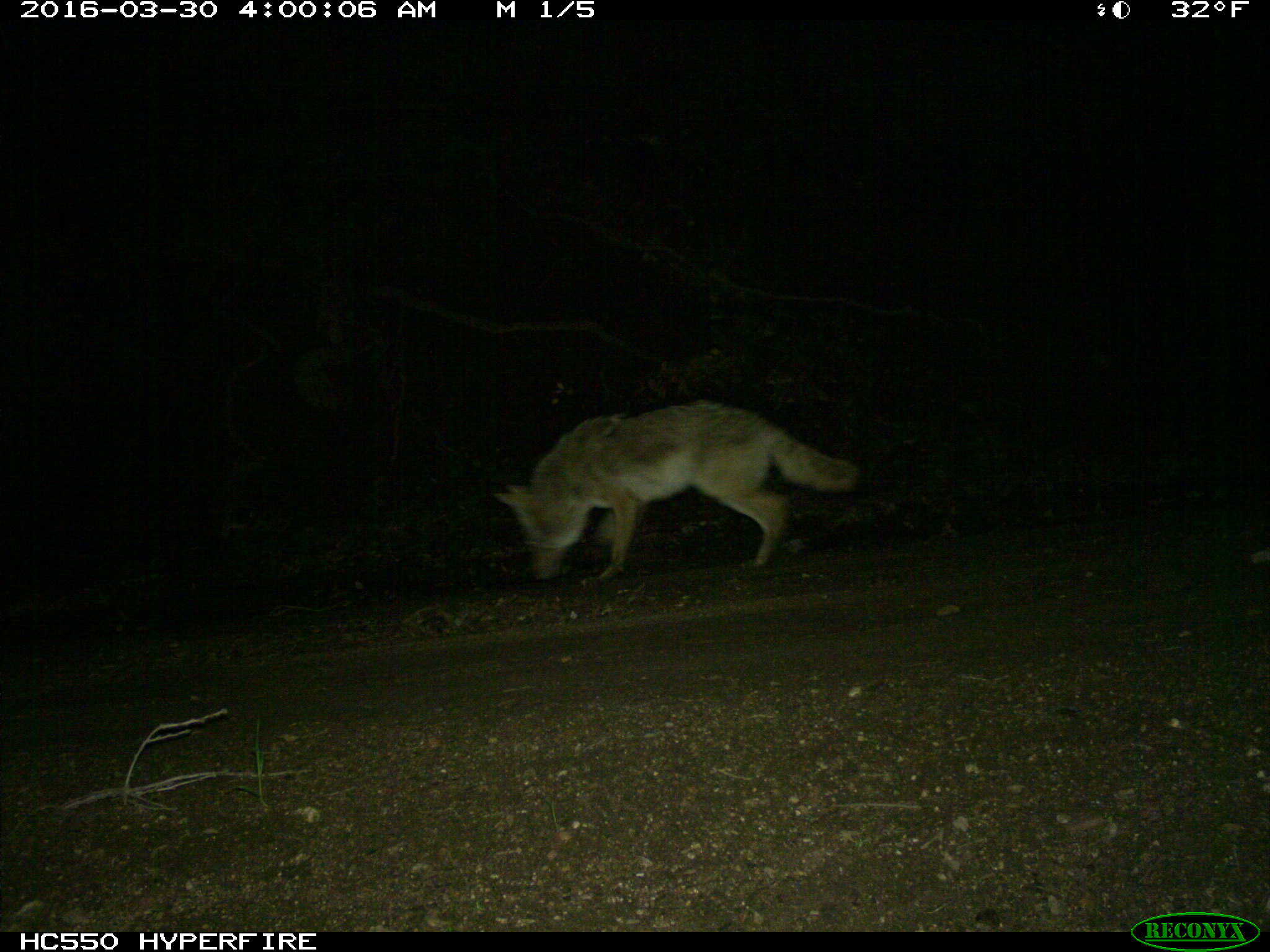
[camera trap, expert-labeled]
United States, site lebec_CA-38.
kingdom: Animalia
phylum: Chordata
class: Mammalia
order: Carnivora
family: Canidae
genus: Canis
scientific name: Canis latrans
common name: coyote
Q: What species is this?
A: Canis latrans (coyote).